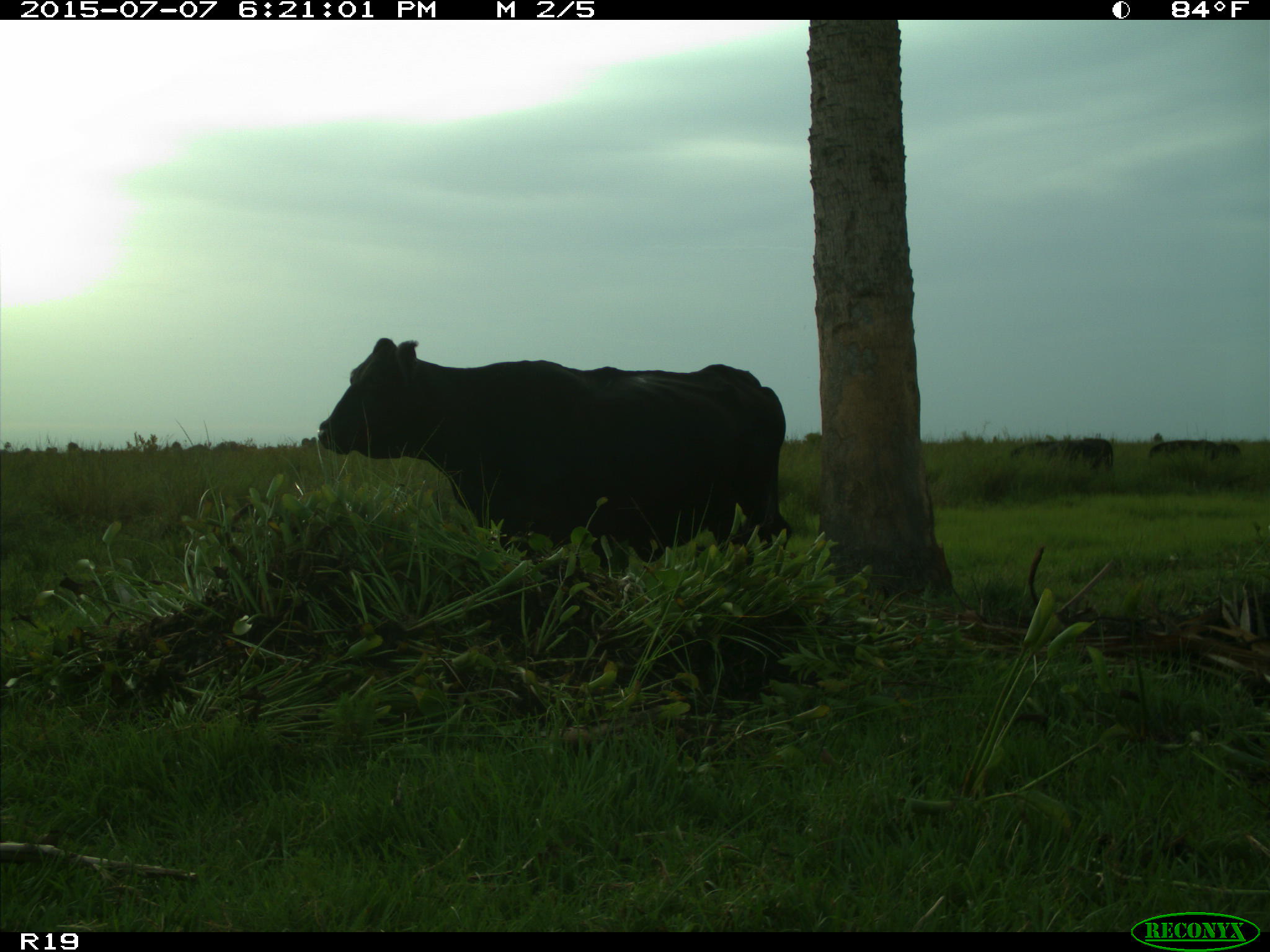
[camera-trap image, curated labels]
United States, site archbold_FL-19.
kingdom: Animalia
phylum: Chordata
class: Mammalia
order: Artiodactyla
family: Bovidae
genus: Bos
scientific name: Bos taurus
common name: domestic cow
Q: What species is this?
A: Bos taurus (domestic cow).